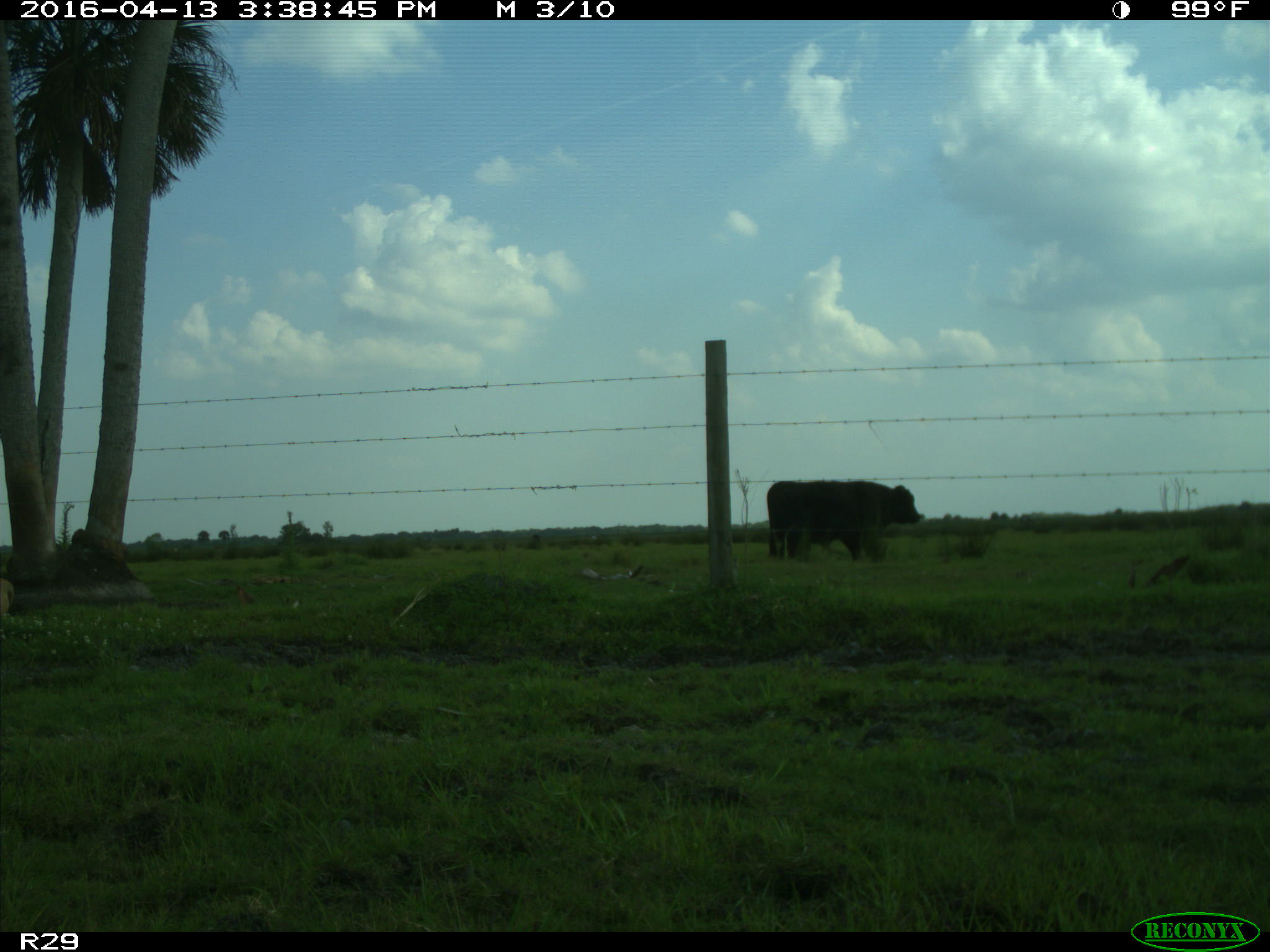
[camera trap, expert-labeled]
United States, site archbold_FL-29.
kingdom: Animalia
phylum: Chordata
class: Mammalia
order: Artiodactyla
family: Bovidae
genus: Bos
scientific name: Bos taurus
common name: domestic cow